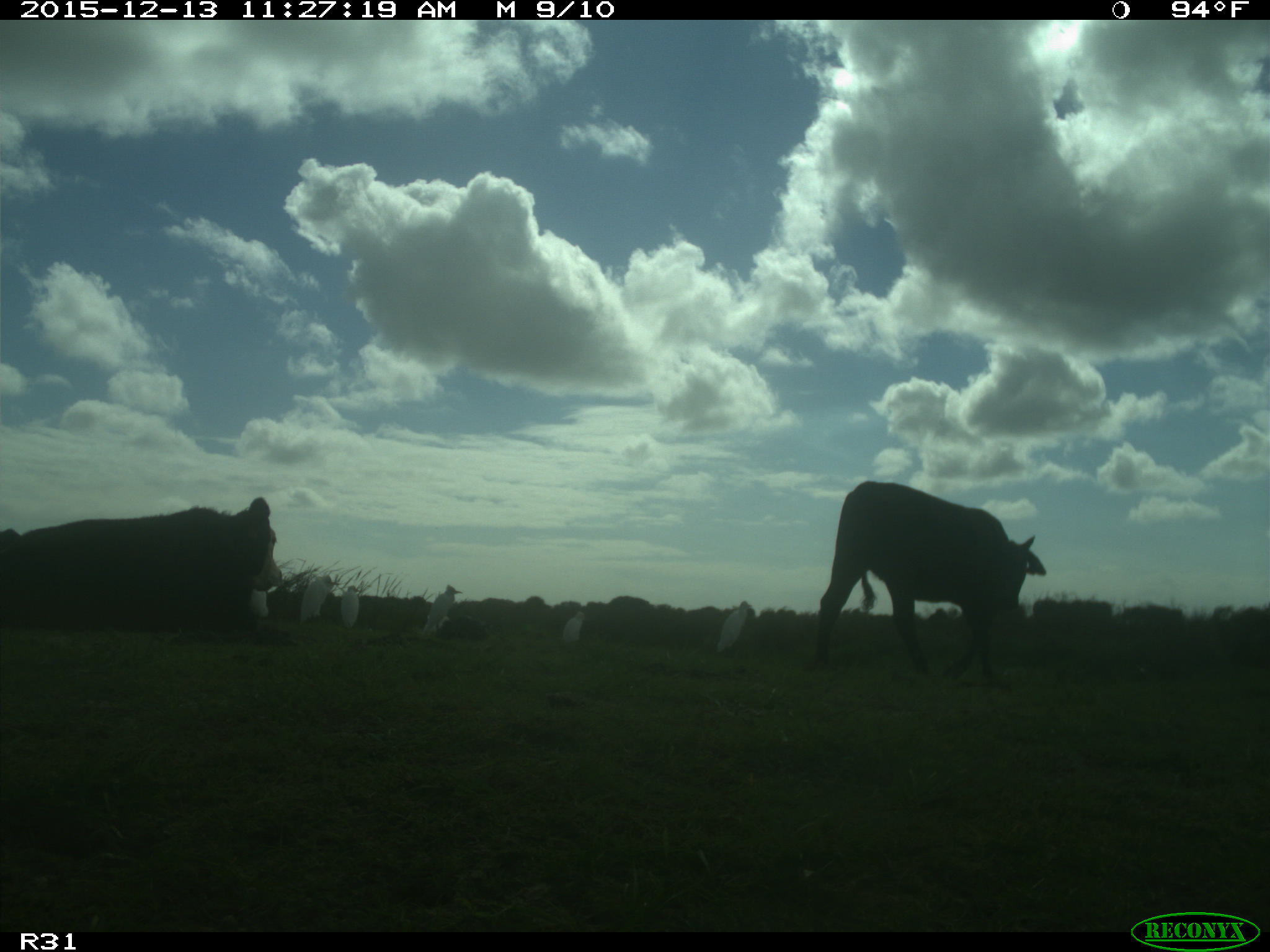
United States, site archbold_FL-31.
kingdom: Animalia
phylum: Chordata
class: Mammalia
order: Artiodactyla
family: Bovidae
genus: Bos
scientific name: Bos taurus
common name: domestic cow